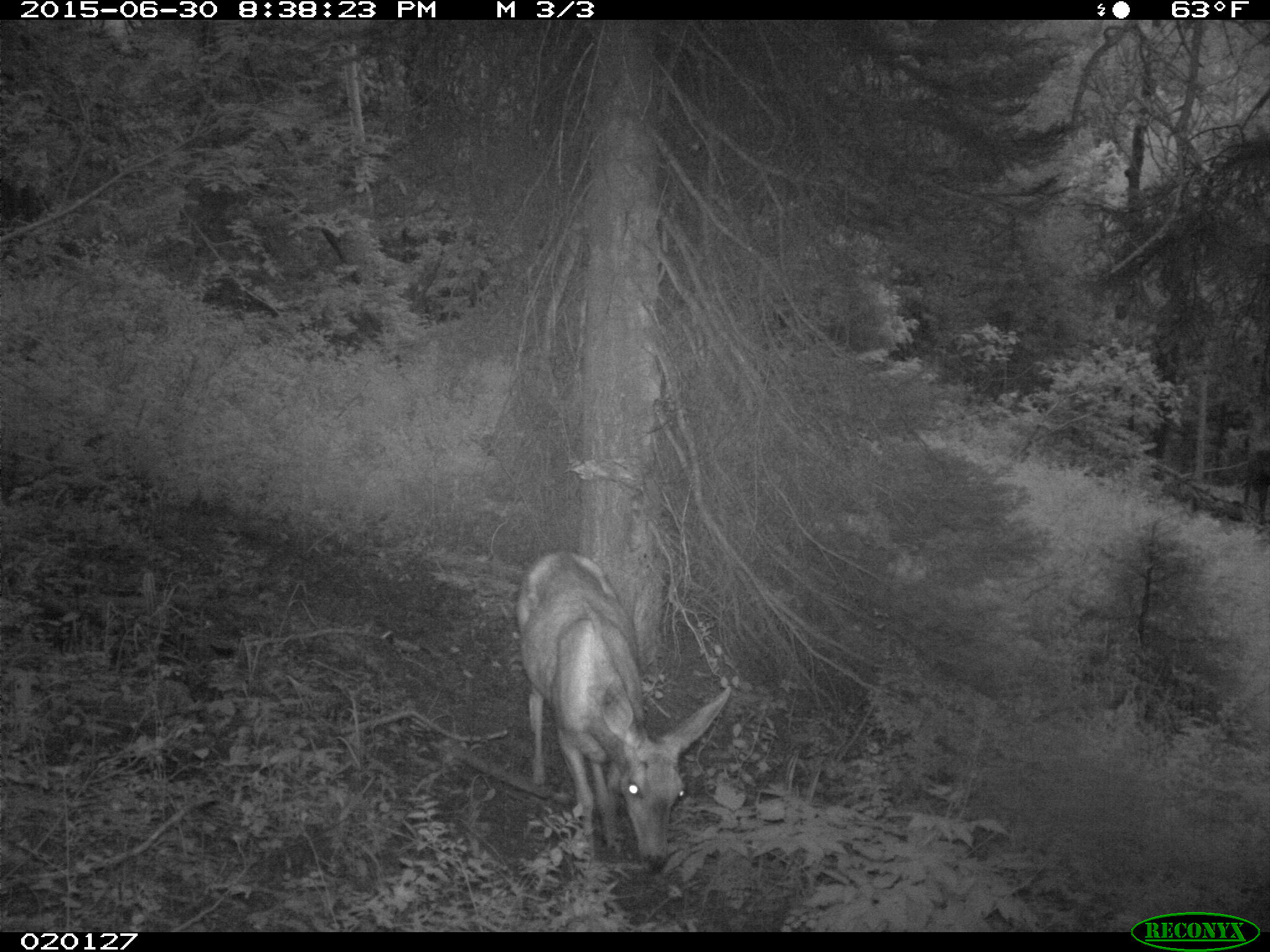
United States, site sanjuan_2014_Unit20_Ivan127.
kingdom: Animalia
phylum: Chordata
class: Mammalia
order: Artiodactyla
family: Cervidae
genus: Odocoileus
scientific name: Odocoileus hemionus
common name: mule deer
Odocoileus hemionus (mule deer).